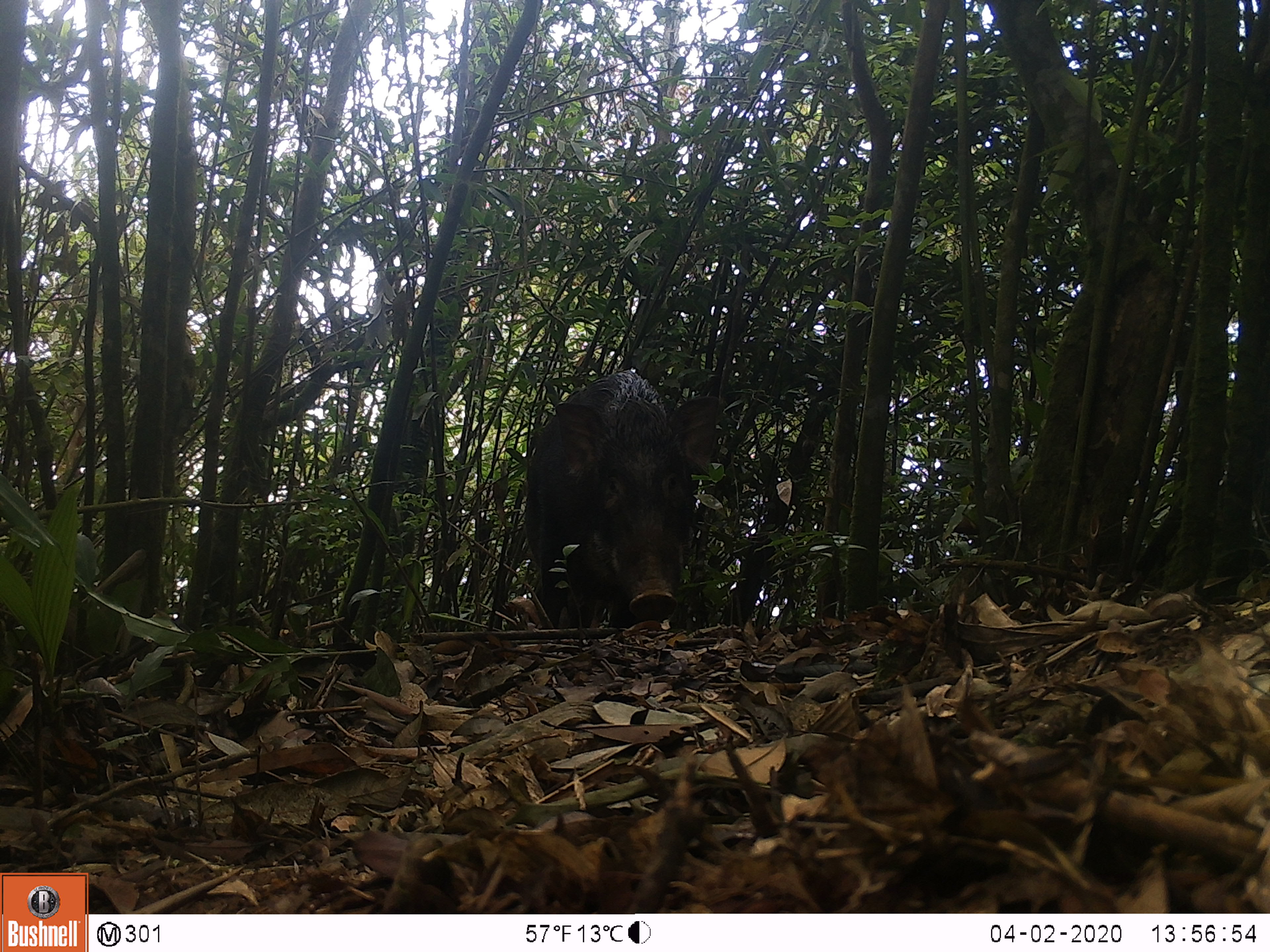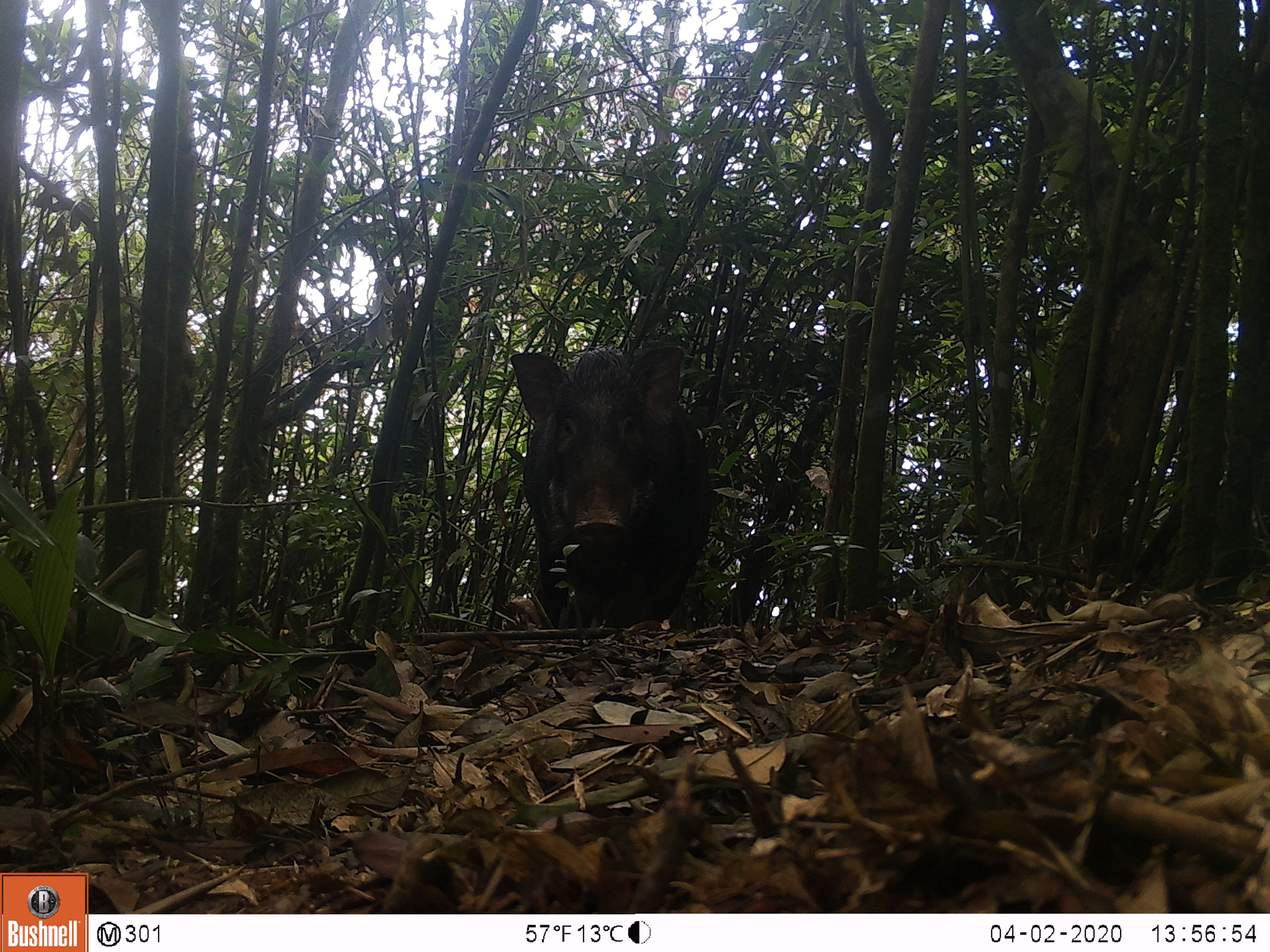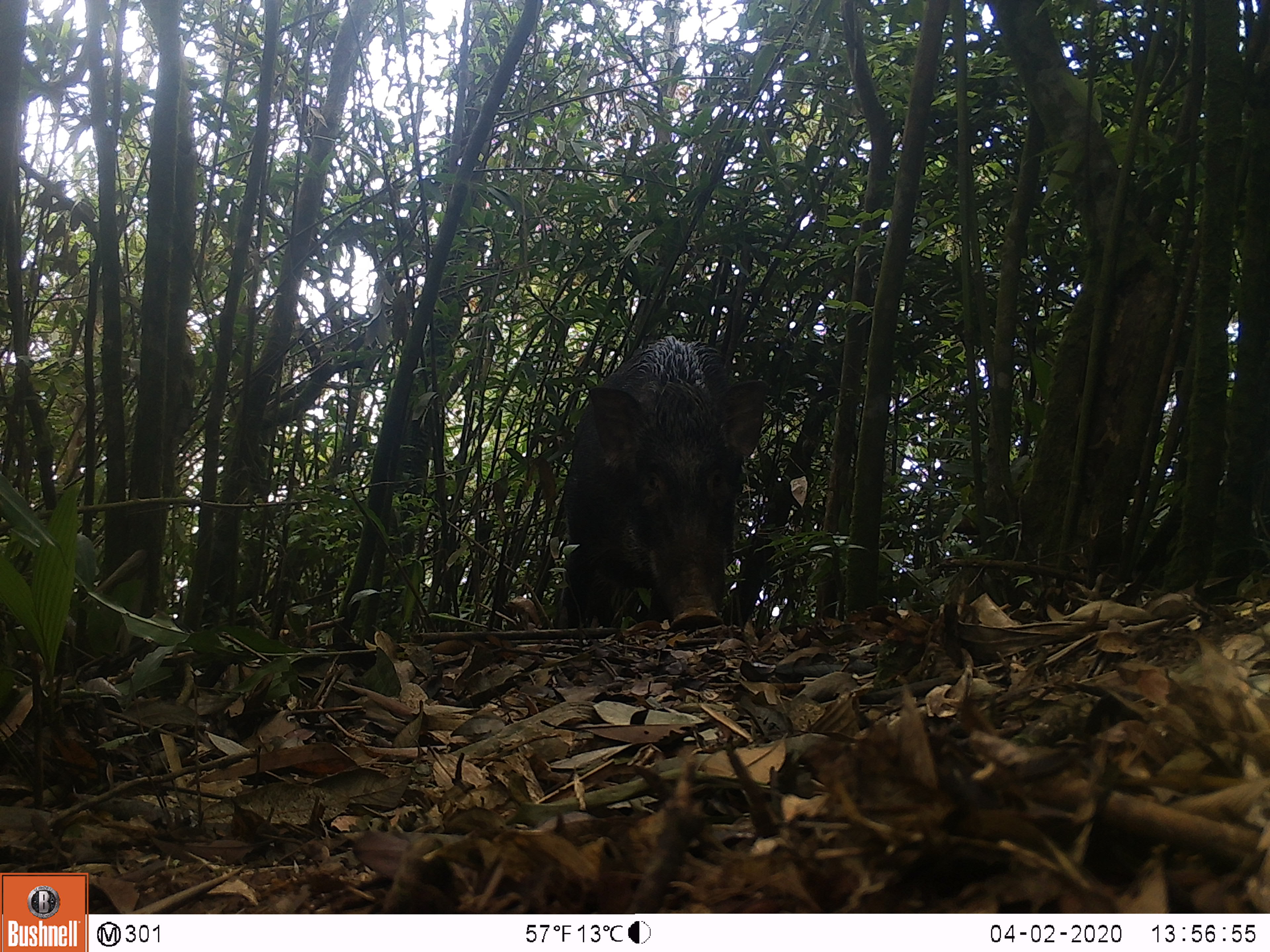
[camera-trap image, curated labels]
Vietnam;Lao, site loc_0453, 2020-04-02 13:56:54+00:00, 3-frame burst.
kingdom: Animalia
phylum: Chordata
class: Mammalia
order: Artiodactyla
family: Suidae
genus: Sus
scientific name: Sus scrofa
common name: eurasian wild pig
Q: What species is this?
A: Eurasian wild pig (Sus scrofa).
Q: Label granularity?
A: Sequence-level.